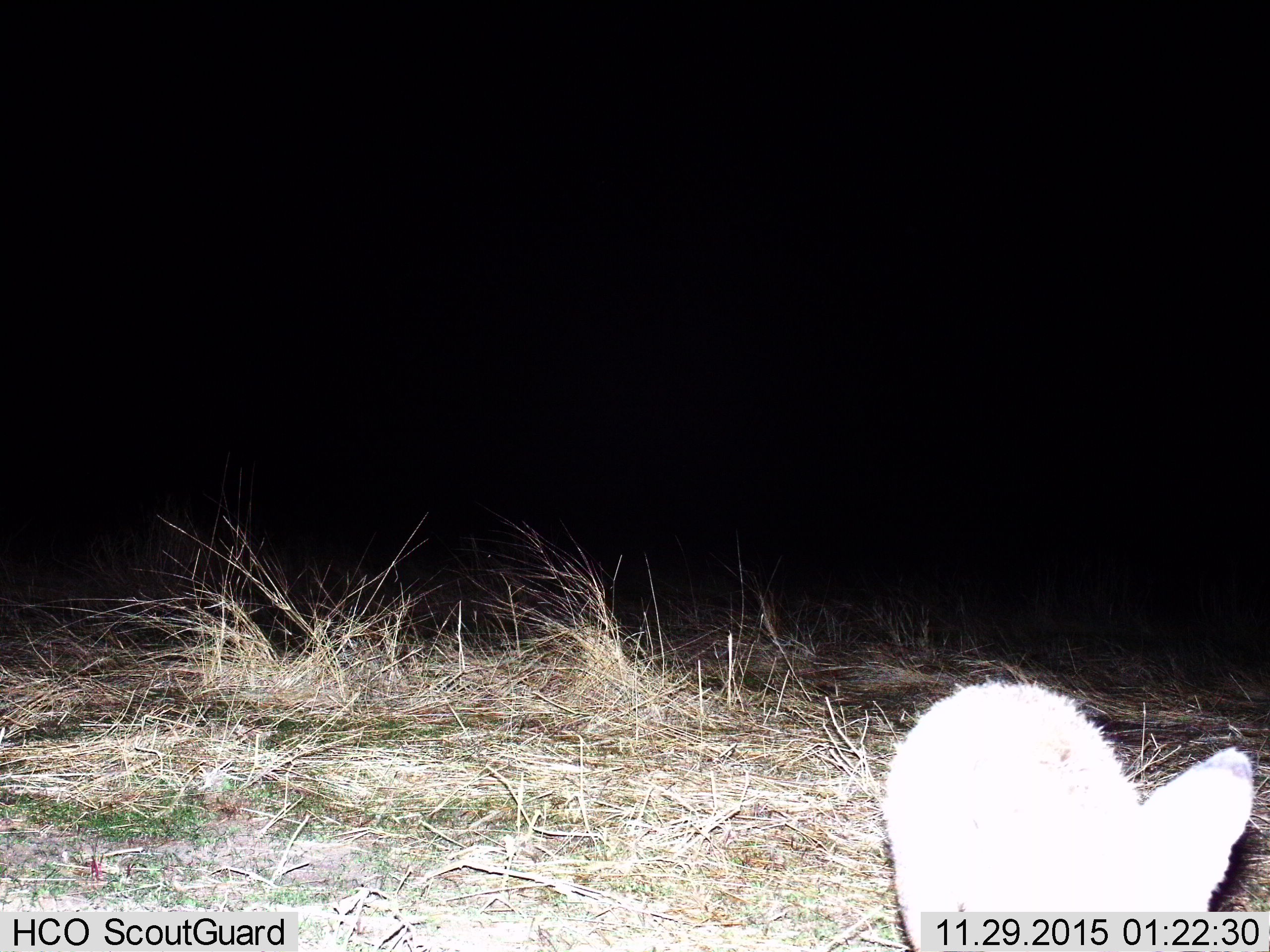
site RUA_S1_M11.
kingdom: Animalia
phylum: Chordata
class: Mammalia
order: Carnivora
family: Canidae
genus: Otocyon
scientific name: Otocyon megalotis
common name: bat-eared fox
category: foxbateared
Foxbateared (bat-eared fox) (Otocyon megalotis), count 1. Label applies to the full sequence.